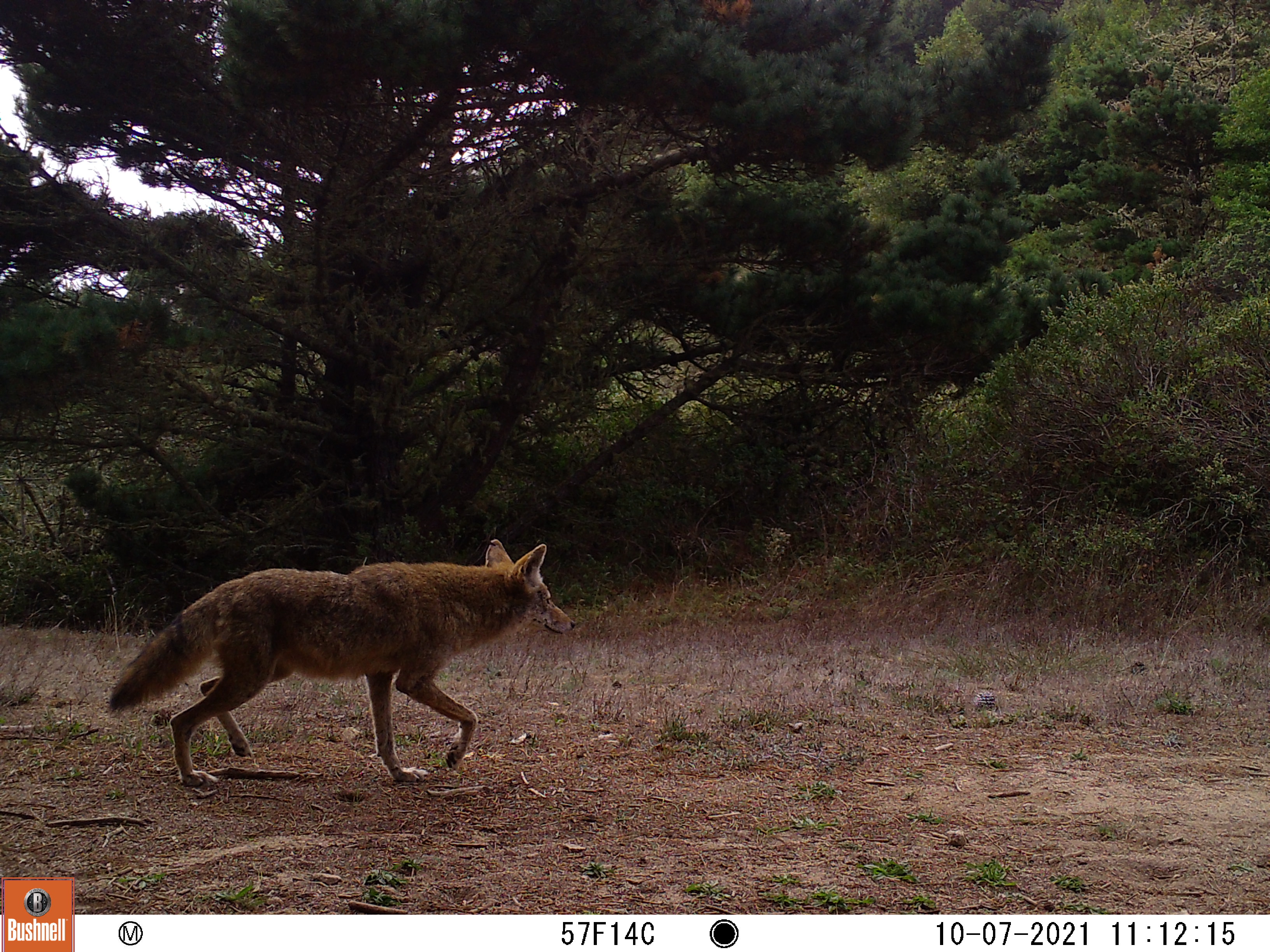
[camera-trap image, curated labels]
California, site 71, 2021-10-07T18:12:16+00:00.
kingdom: Animalia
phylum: Chordata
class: Mammalia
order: Carnivora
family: Canidae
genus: Canis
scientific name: Canis latrans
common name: coyote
Coyote (Canis latrans).